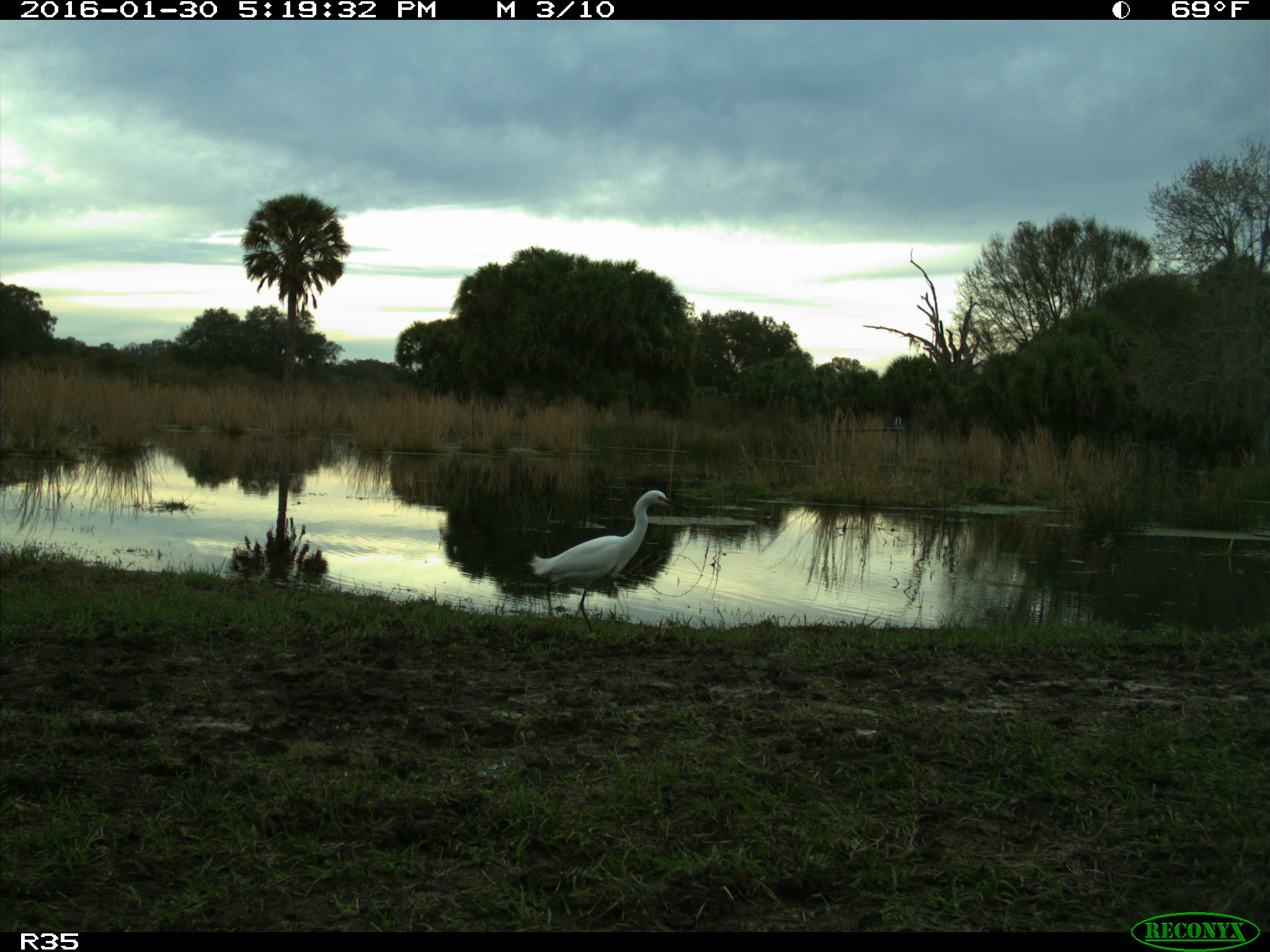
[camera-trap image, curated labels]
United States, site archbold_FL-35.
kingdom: Animalia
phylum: Chordata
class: Aves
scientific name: Aves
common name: birds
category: unidentified bird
Unidentified bird (birds) (Aves).